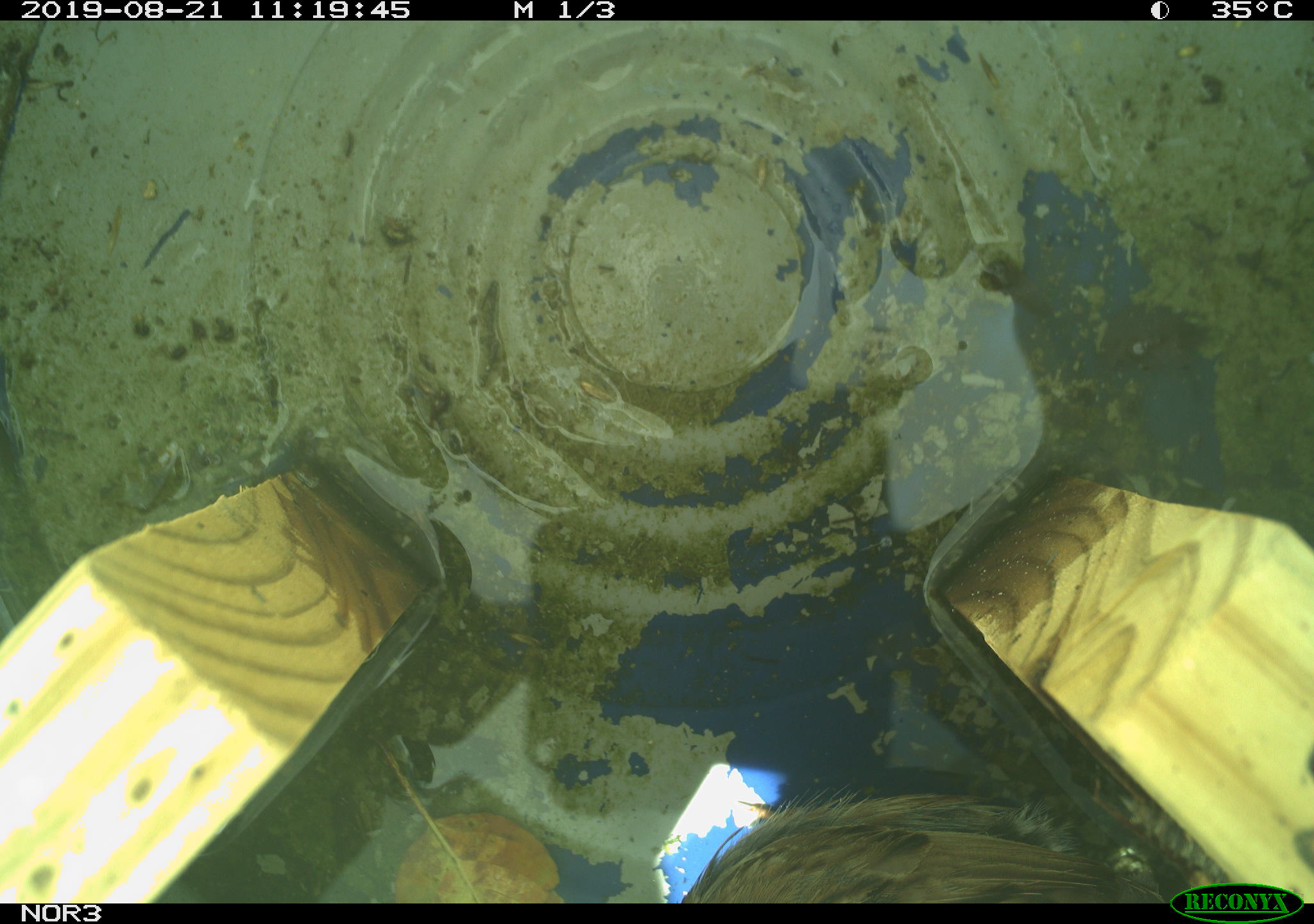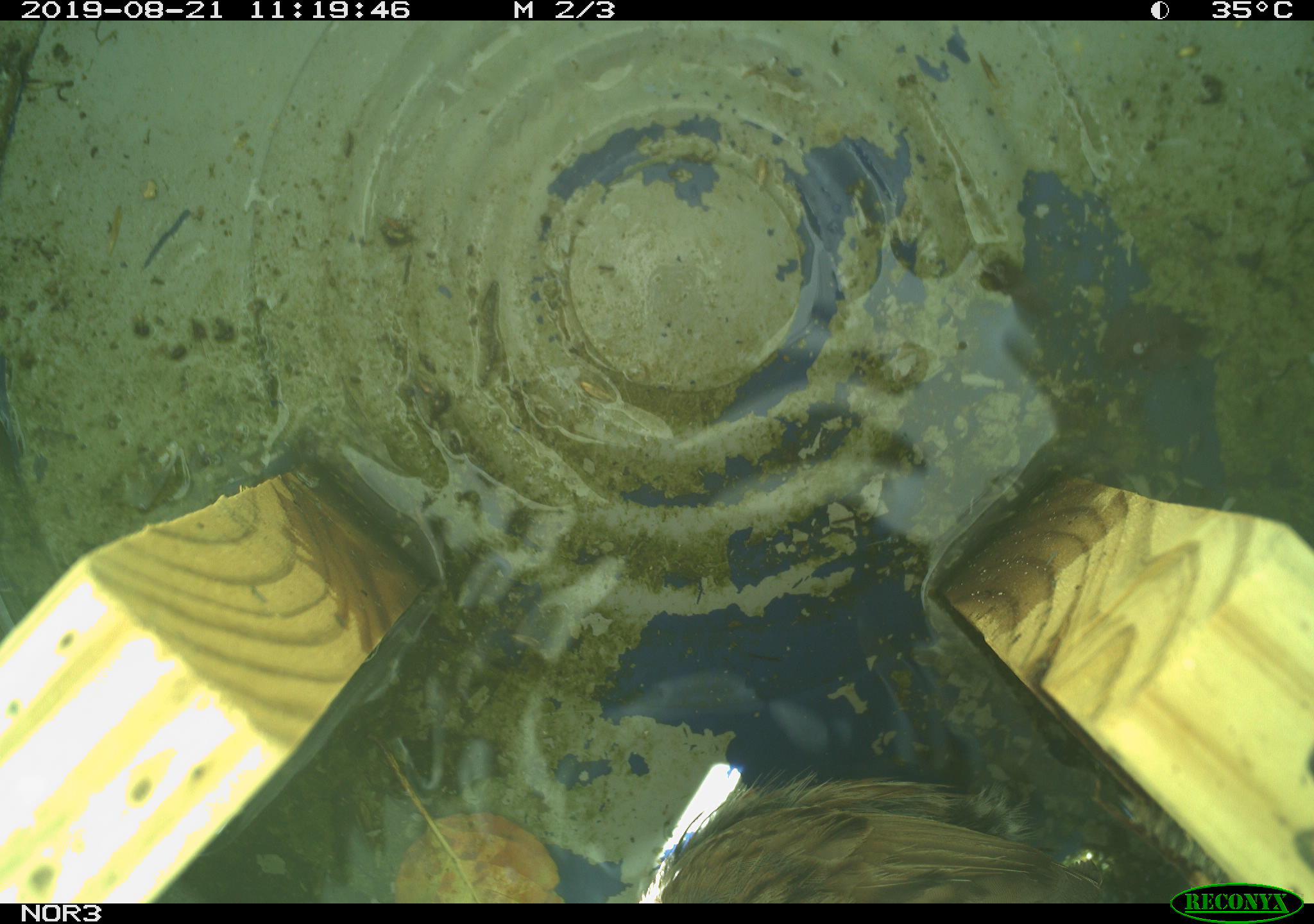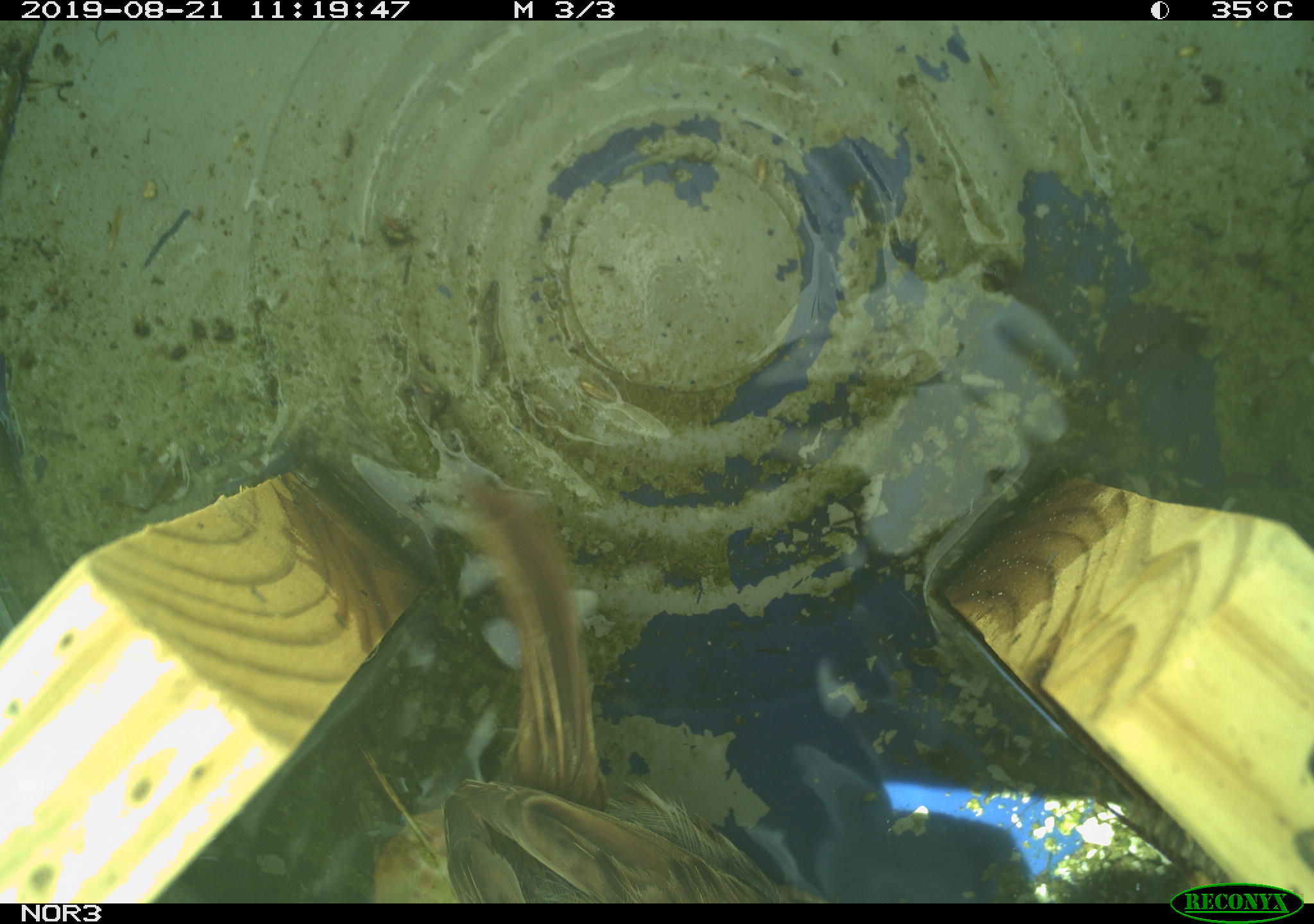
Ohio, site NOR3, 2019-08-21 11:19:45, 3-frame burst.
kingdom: Animalia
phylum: Chordata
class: Aves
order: Passeriformes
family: Passerellidae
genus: Melospiza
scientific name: Melospiza melodia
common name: song sparrow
Song sparrow (Melospiza melodia).